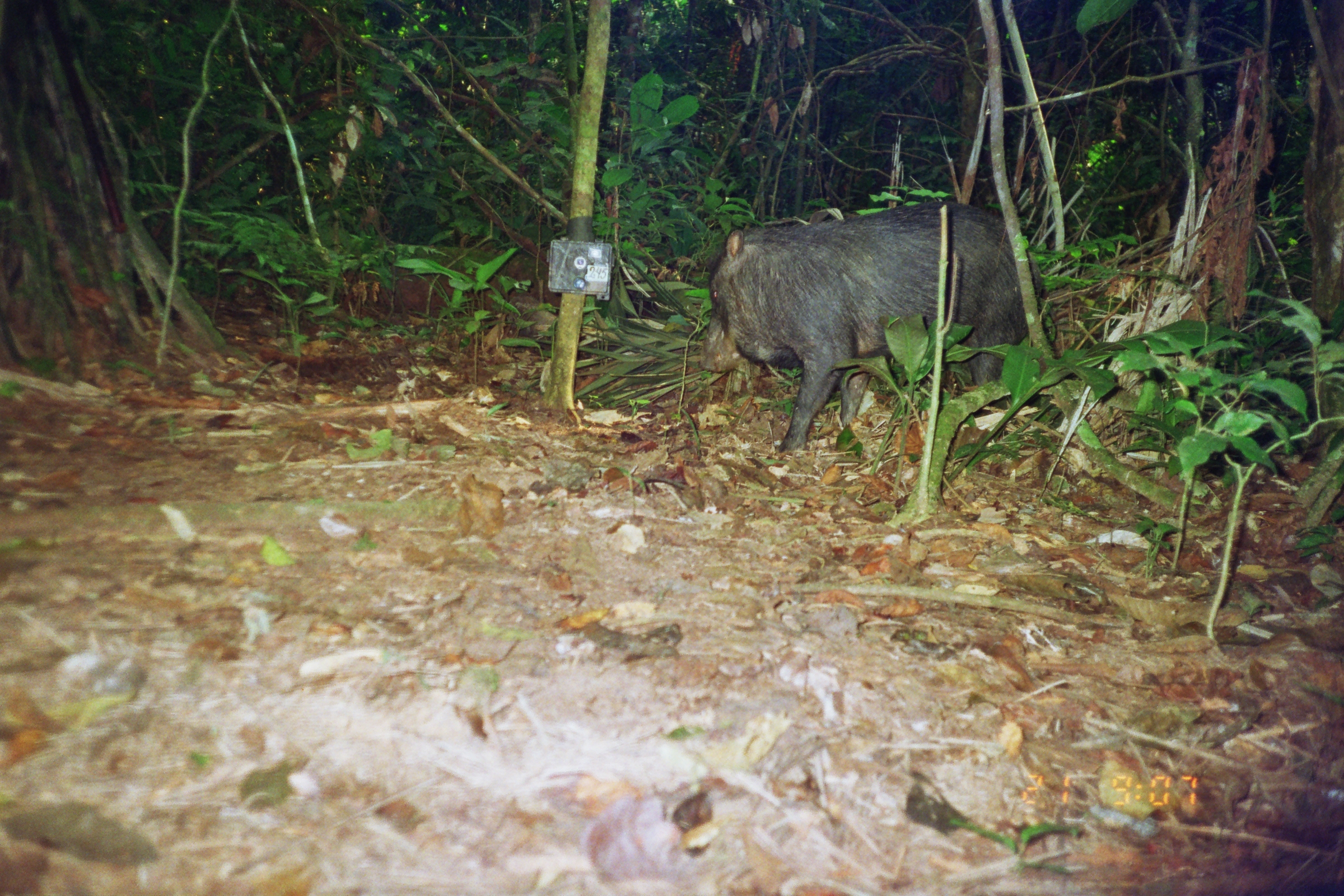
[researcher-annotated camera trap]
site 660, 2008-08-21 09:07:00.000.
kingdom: Animalia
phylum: Chordata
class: Mammalia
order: Artiodactyla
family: Tayassuidae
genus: Tayassu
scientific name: Tayassu pecari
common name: white-lipped peccary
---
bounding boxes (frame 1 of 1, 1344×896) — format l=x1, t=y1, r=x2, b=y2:
tayassu pecari: l=700, t=198, r=1042, b=456